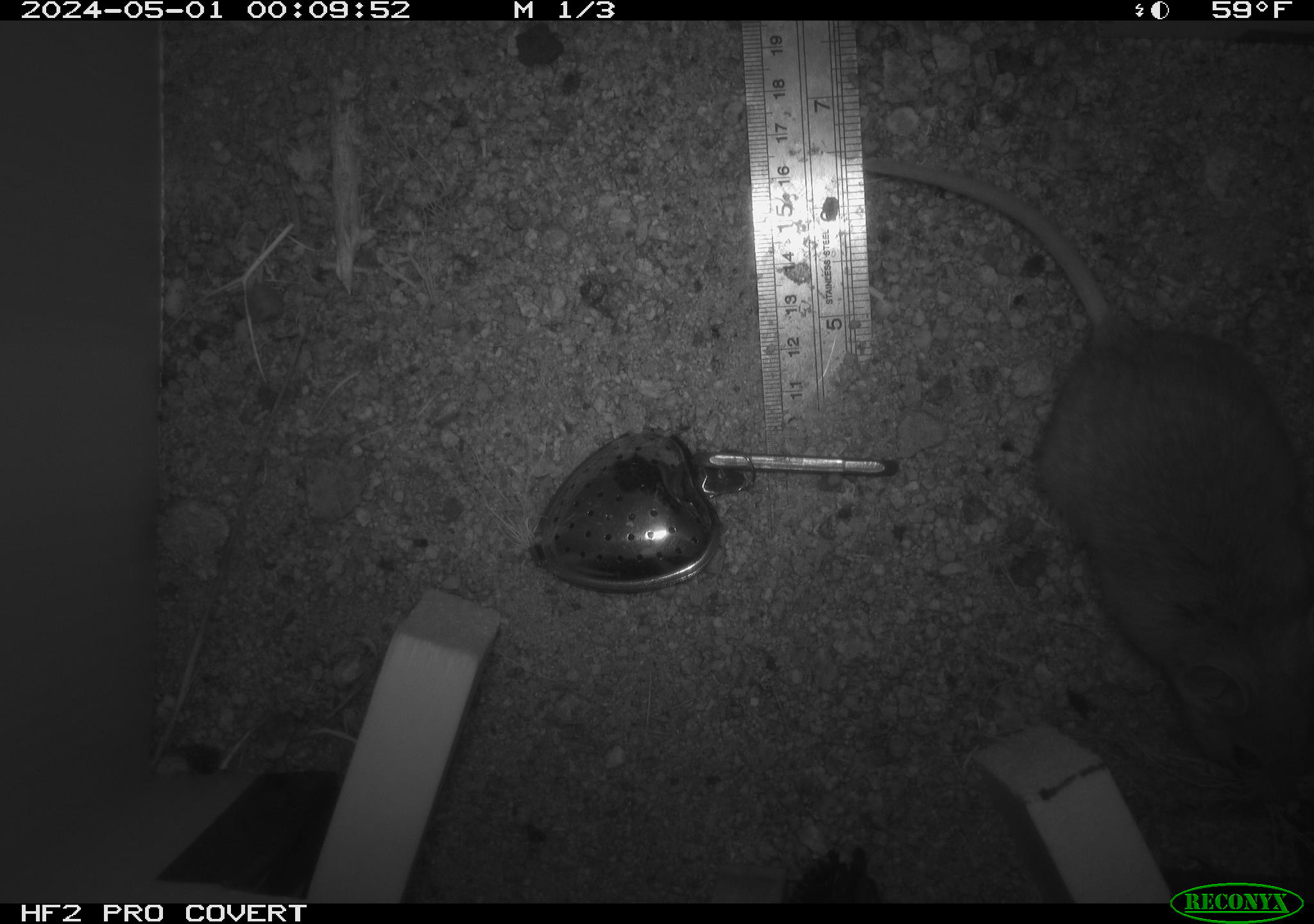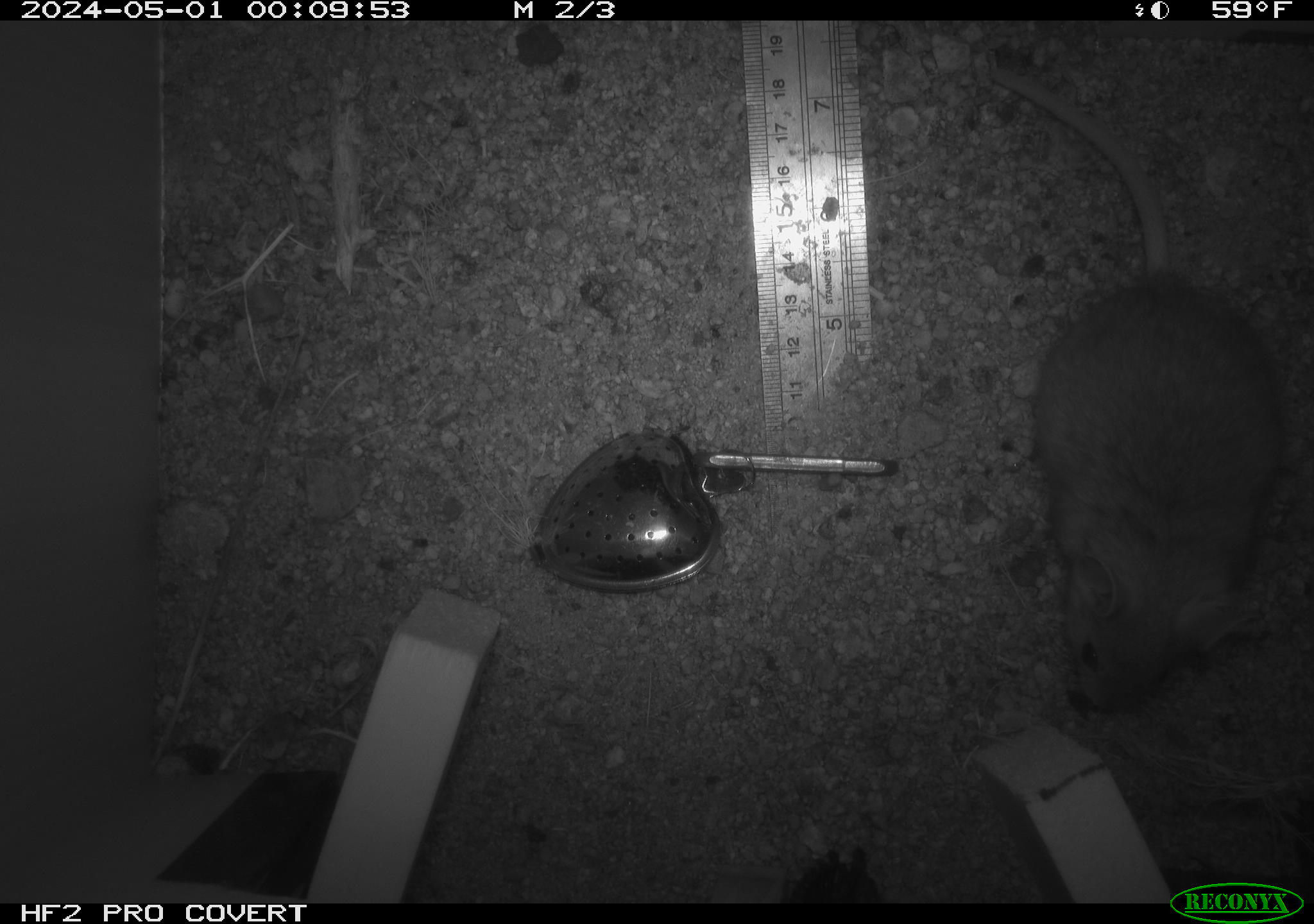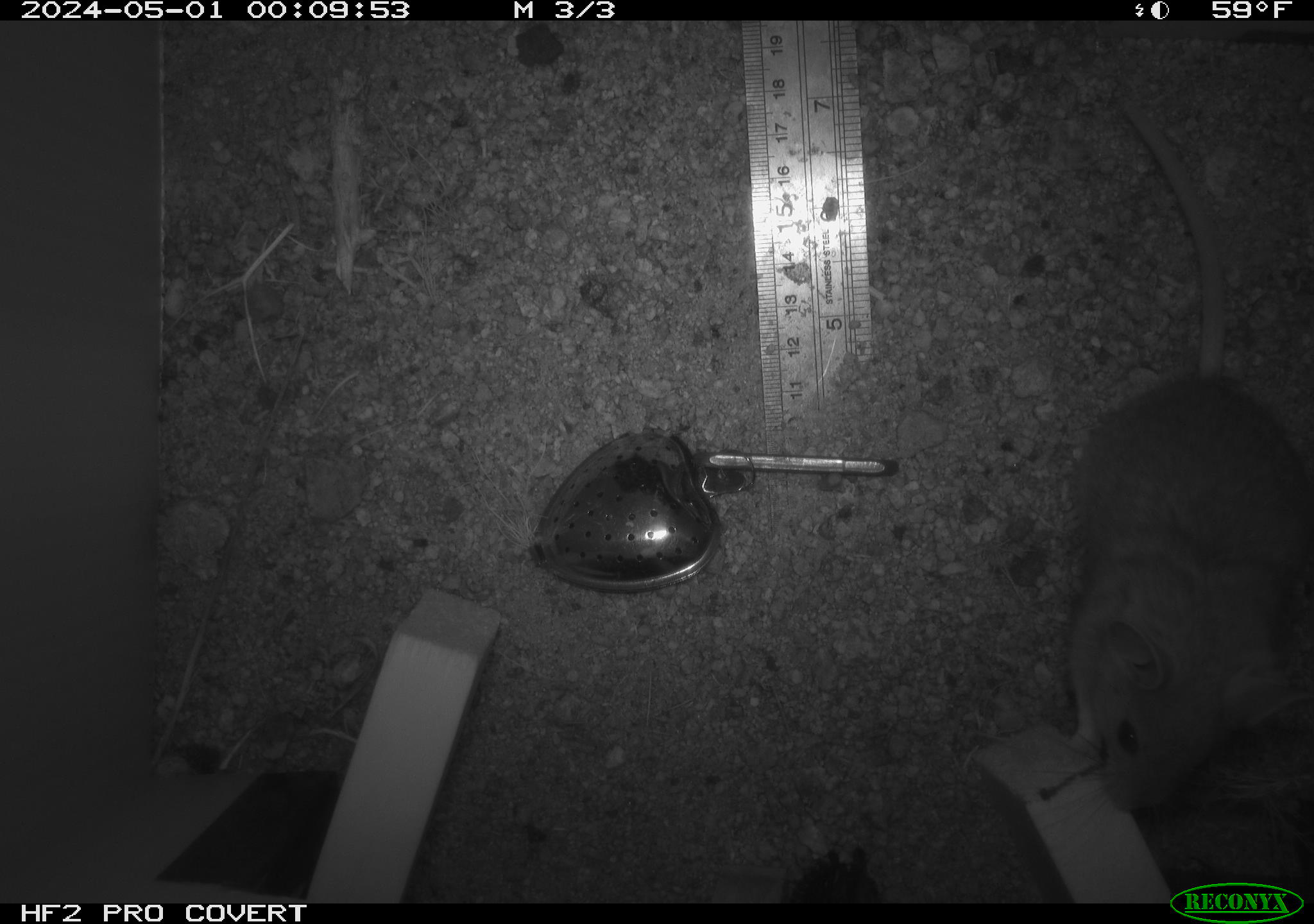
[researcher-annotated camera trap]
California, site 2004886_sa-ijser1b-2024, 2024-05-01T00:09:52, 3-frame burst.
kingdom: Animalia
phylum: Chordata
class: Mammalia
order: Rodentia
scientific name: Rodentia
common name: woodrat or rat or mouse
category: woodrat or rat or mouse species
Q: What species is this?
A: Woodrat or rat or mouse species (woodrat or rat or mouse) (Rodentia).